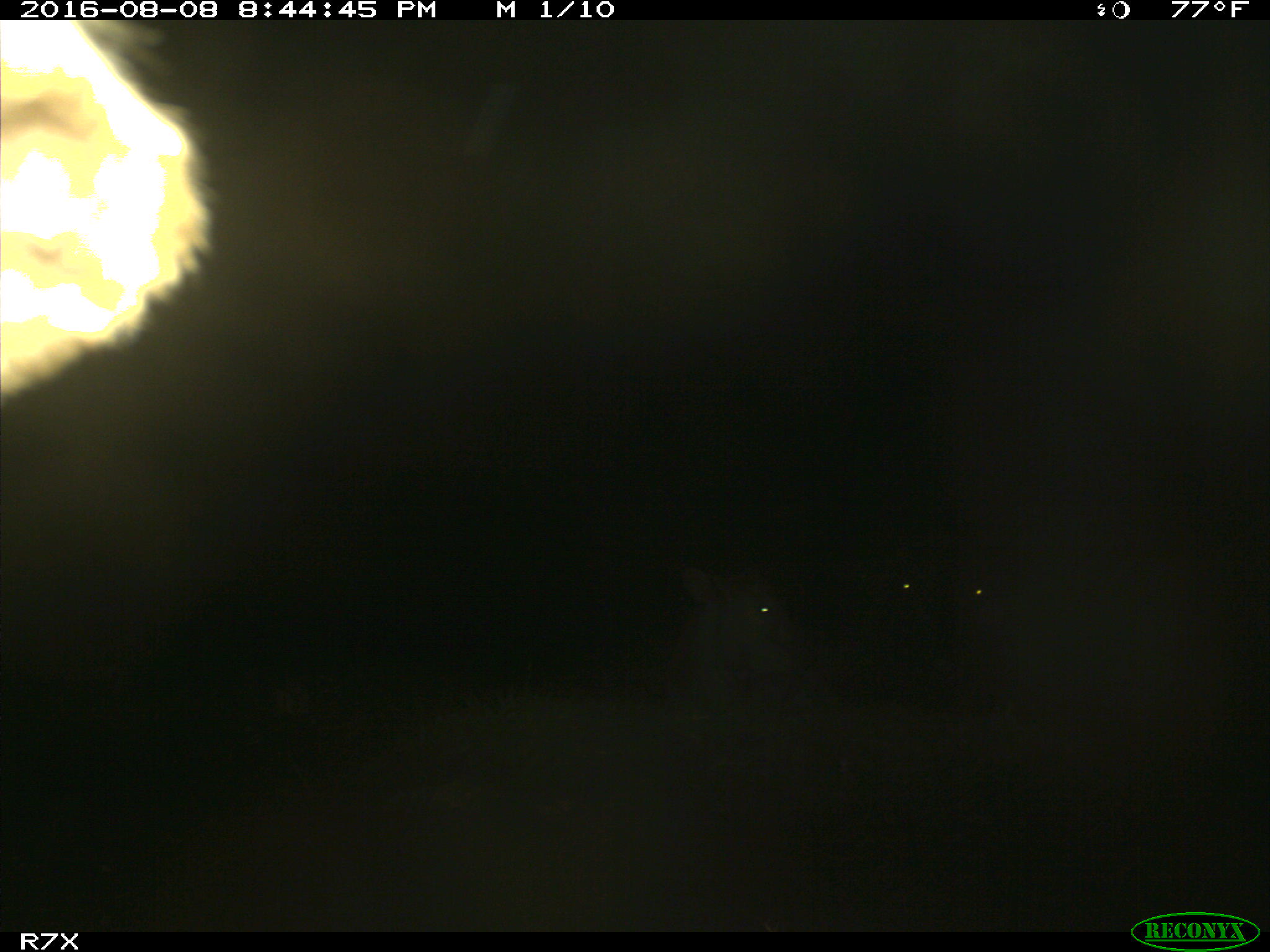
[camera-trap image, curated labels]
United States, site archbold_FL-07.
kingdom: Animalia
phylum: Chordata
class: Mammalia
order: Artiodactyla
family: Bovidae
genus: Bos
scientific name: Bos taurus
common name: domestic cow